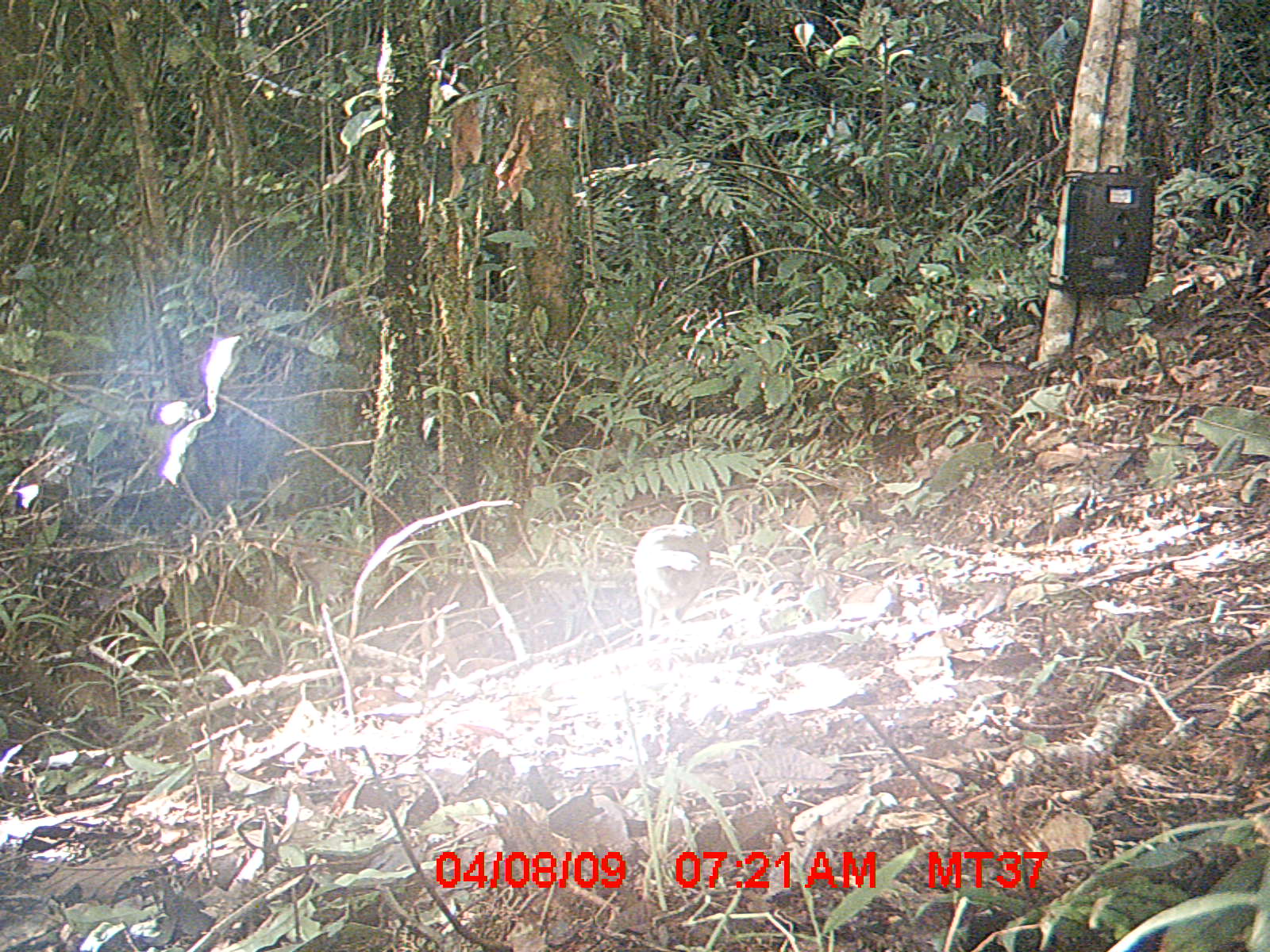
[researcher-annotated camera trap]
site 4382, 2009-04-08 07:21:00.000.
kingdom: Animalia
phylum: Chordata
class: Mammalia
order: Rodentia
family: Nesomyidae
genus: Nesomys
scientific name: Nesomys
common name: nesomys rodents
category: nesomys sp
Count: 1.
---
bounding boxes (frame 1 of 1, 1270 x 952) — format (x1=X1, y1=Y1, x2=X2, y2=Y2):
nesomys sp: (x1=631, y1=523, x2=710, y2=638)